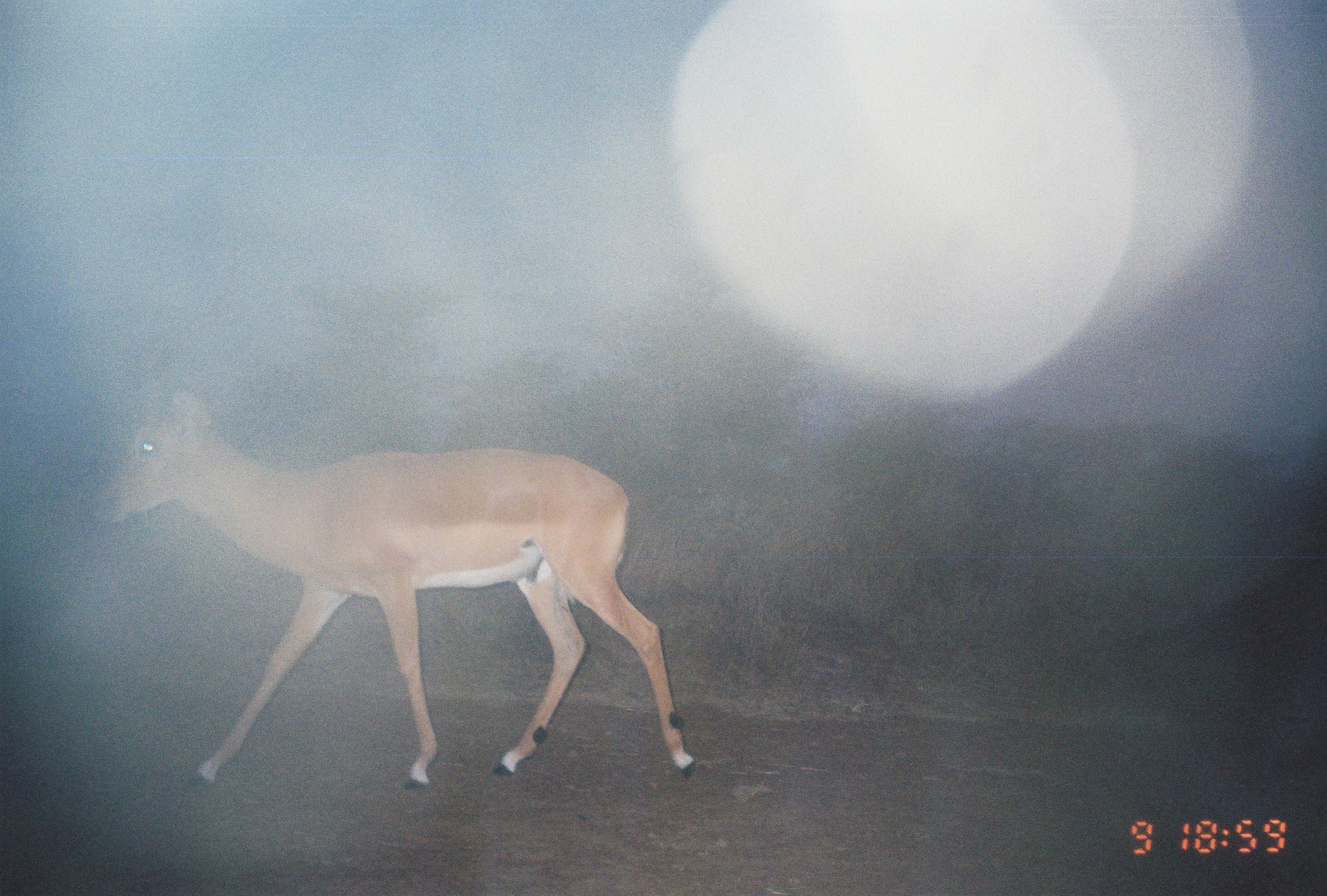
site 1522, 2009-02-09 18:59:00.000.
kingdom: Animalia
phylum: Chordata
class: Mammalia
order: Artiodactyla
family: Bovidae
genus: Aepyceros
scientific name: Aepyceros melampus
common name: impala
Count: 1.